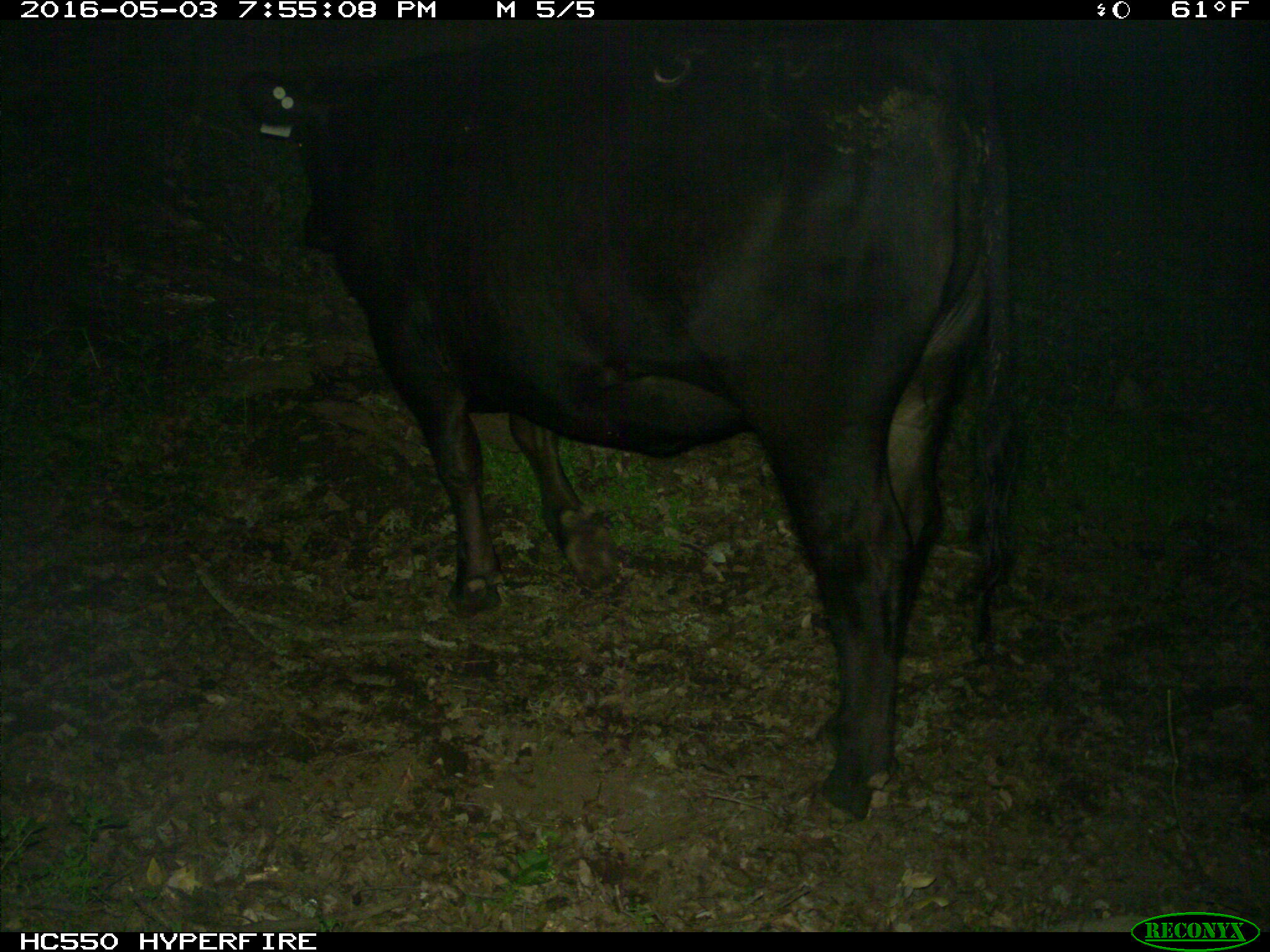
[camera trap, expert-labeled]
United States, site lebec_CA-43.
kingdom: Animalia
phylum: Chordata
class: Mammalia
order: Artiodactyla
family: Bovidae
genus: Bos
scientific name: Bos taurus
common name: domestic cow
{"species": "Bos taurus (domestic cow)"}